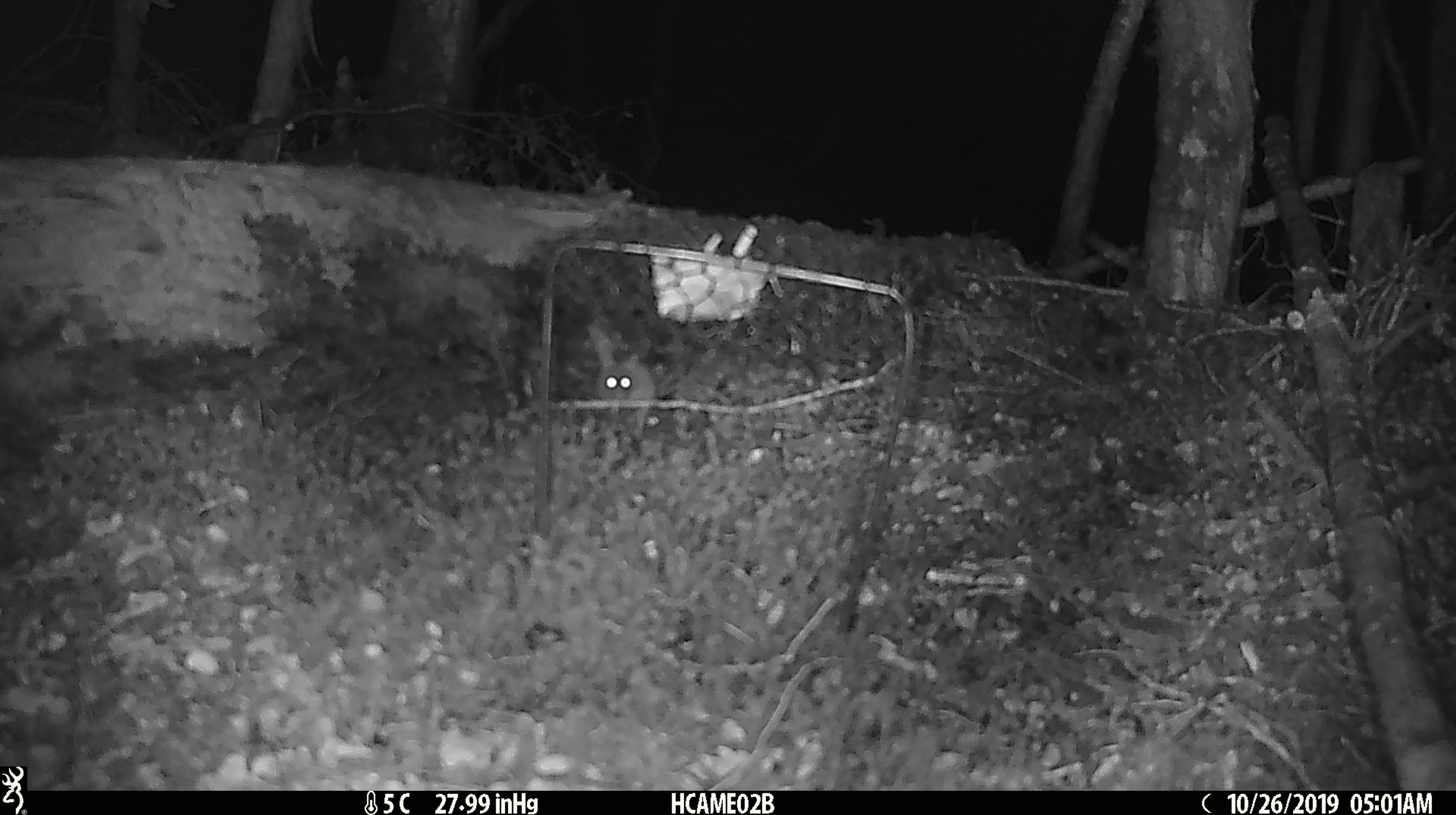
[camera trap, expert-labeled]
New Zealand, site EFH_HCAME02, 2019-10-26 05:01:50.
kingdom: Animalia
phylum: Chordata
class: Mammalia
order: Rodentia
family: Muridae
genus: Mus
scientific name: Mus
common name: mouse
Mouse (Mus).